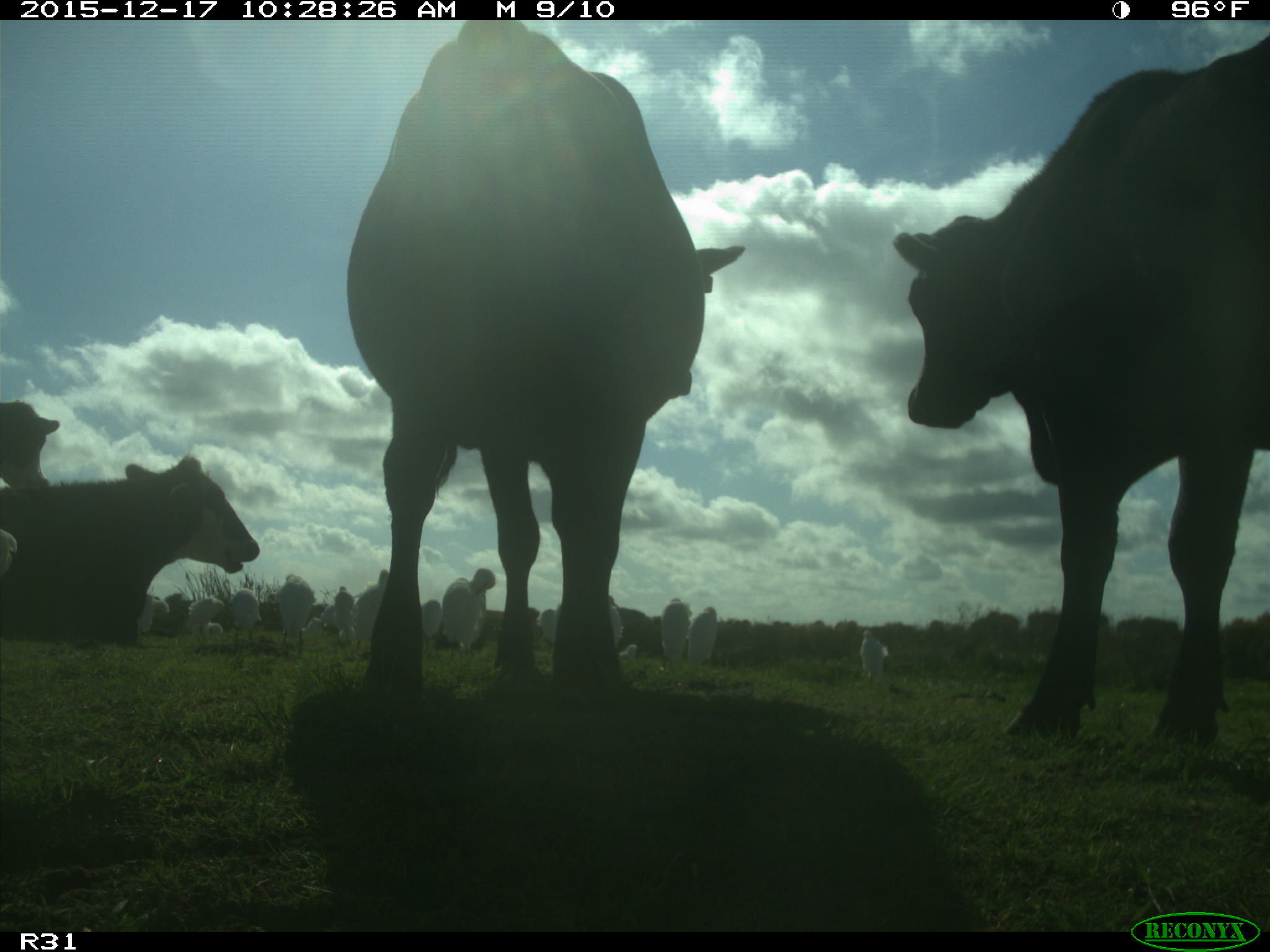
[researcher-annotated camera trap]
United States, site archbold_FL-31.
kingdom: Animalia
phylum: Chordata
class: Mammalia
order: Artiodactyla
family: Bovidae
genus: Bos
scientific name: Bos taurus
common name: domestic cow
Bos taurus (domestic cow).